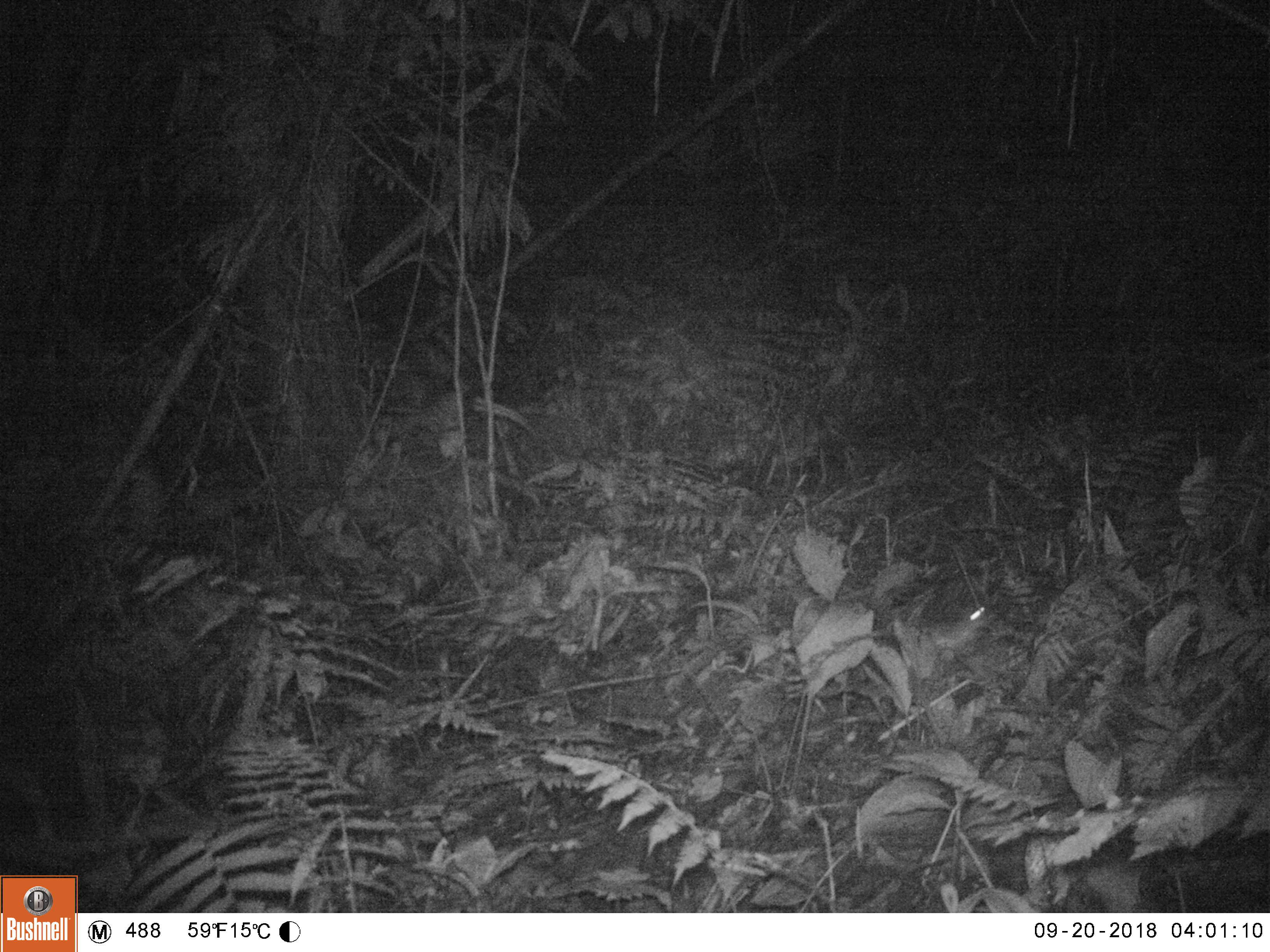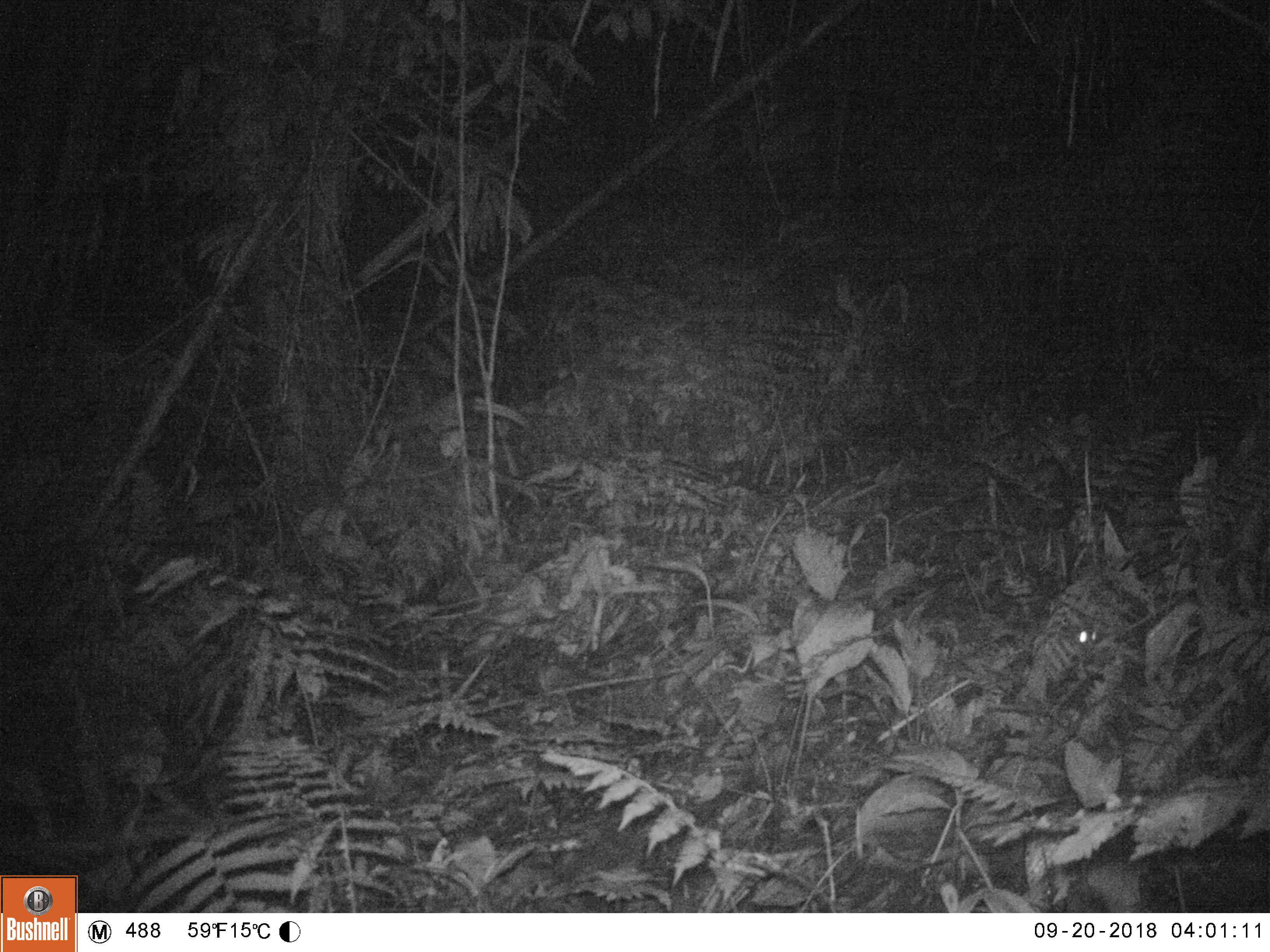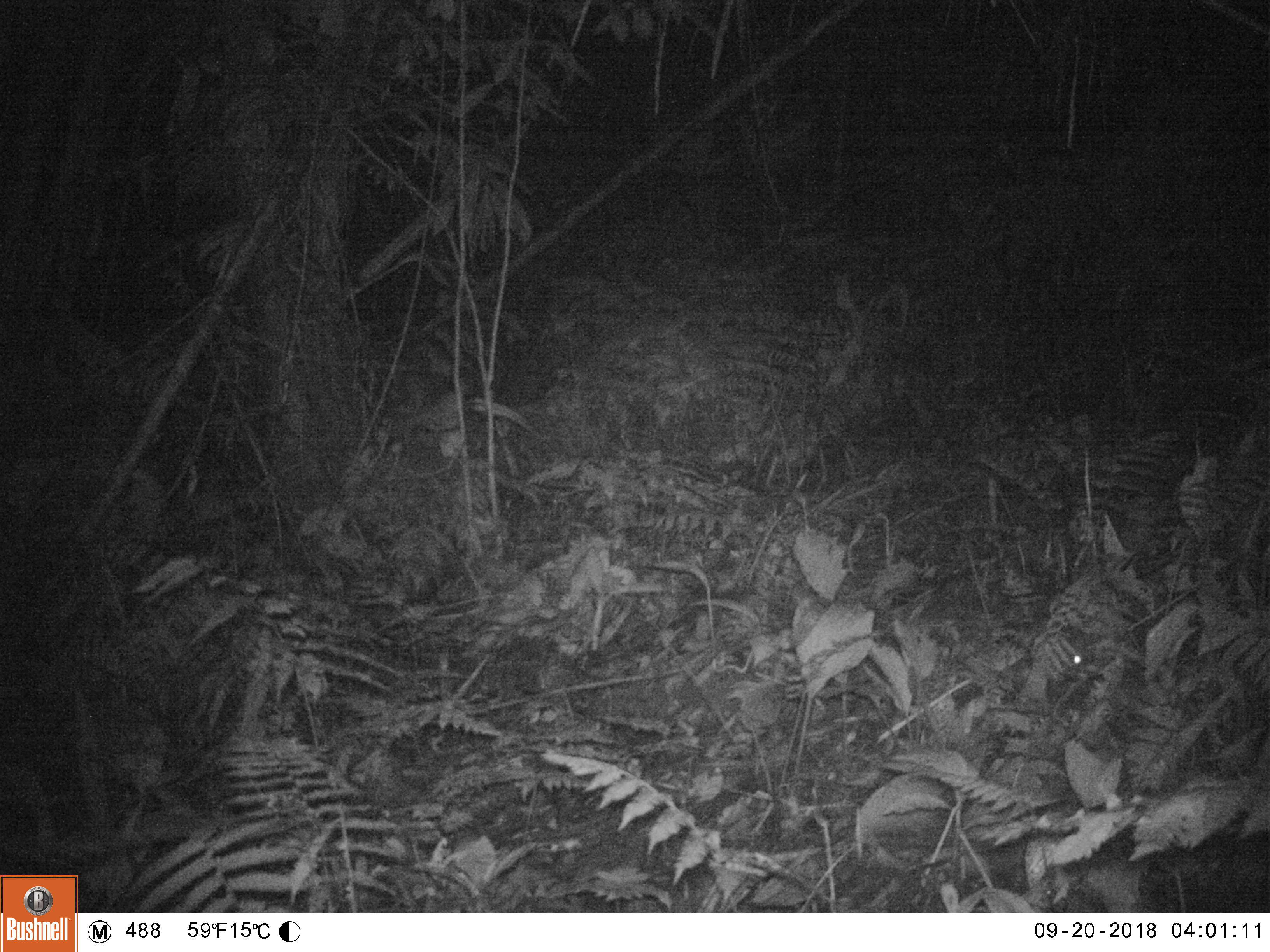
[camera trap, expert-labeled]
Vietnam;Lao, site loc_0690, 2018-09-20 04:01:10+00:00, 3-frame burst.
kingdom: Animalia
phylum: Chordata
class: Mammalia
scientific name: Mammalia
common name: mammal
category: unidentified small mammal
Unidentified small mammal (mammal) (Mammalia). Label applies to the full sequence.